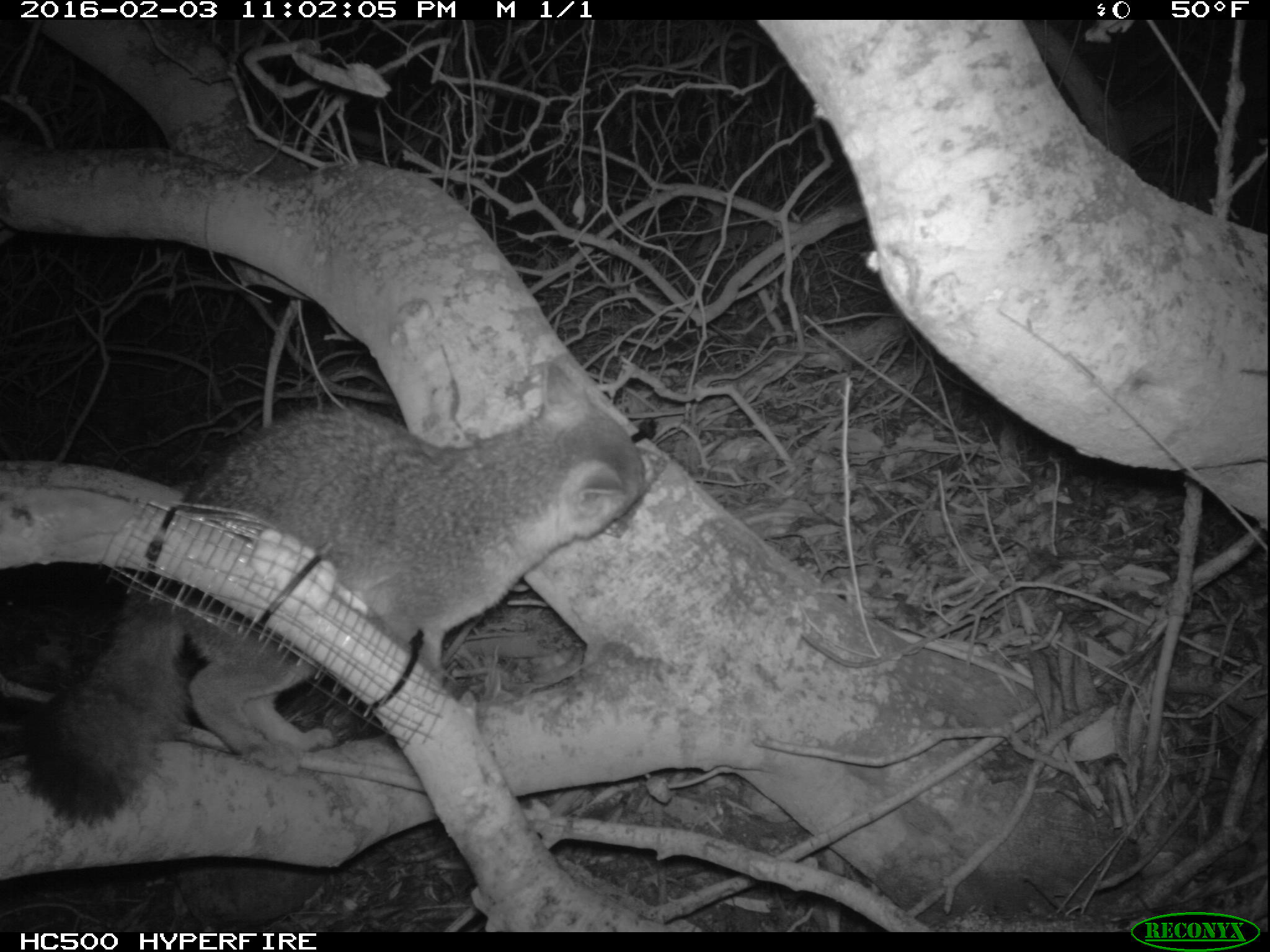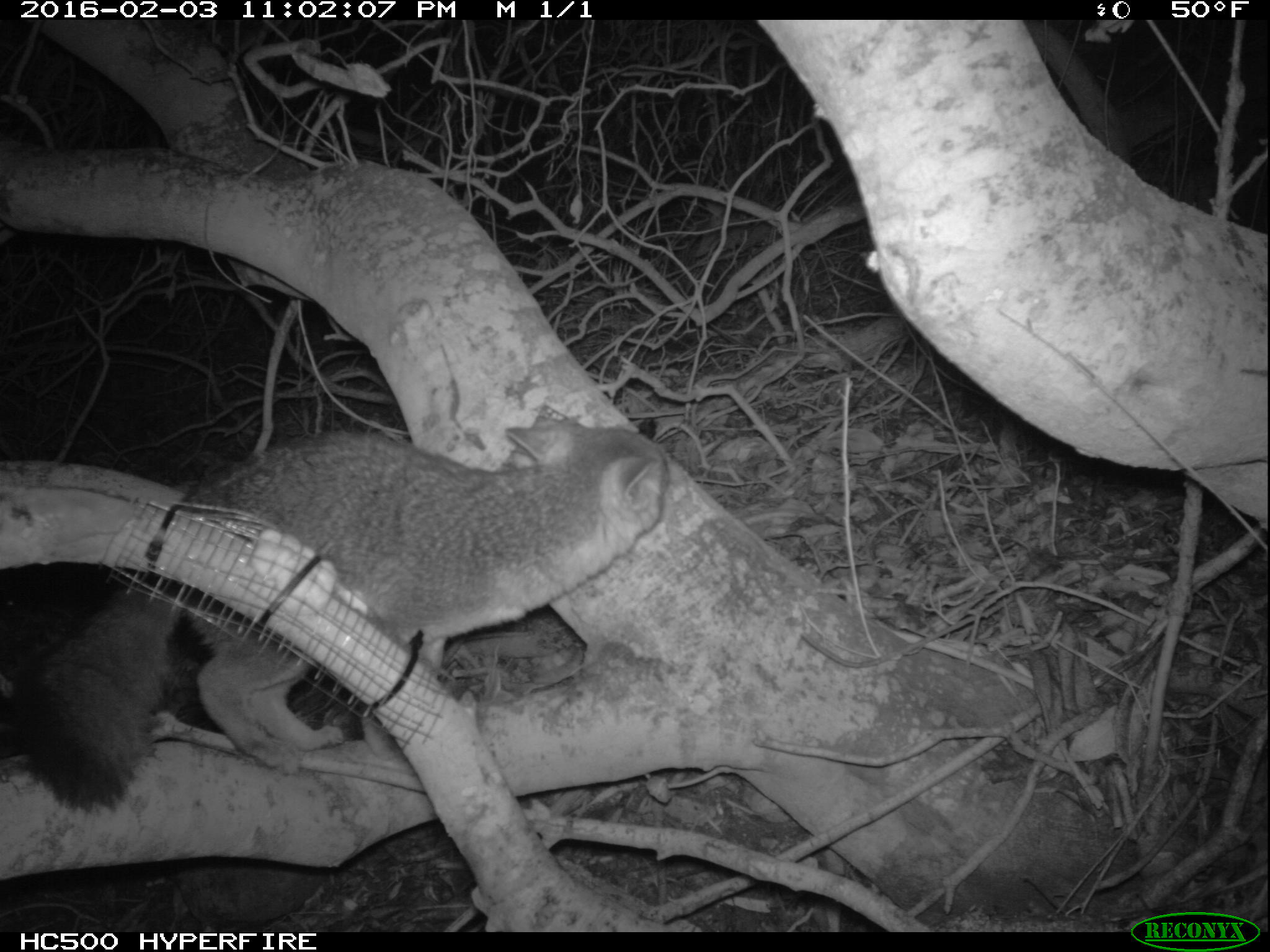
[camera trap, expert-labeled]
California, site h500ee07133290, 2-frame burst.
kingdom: Animalia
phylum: Chordata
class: Mammalia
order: Carnivora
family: Canidae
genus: Urocyon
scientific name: Urocyon littoralis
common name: island fox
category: fox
Fox (island fox) (Urocyon littoralis).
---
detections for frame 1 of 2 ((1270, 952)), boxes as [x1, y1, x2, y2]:
fox: [22, 358, 665, 830]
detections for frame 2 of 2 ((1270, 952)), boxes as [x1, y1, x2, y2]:
fox: [14, 423, 670, 813]